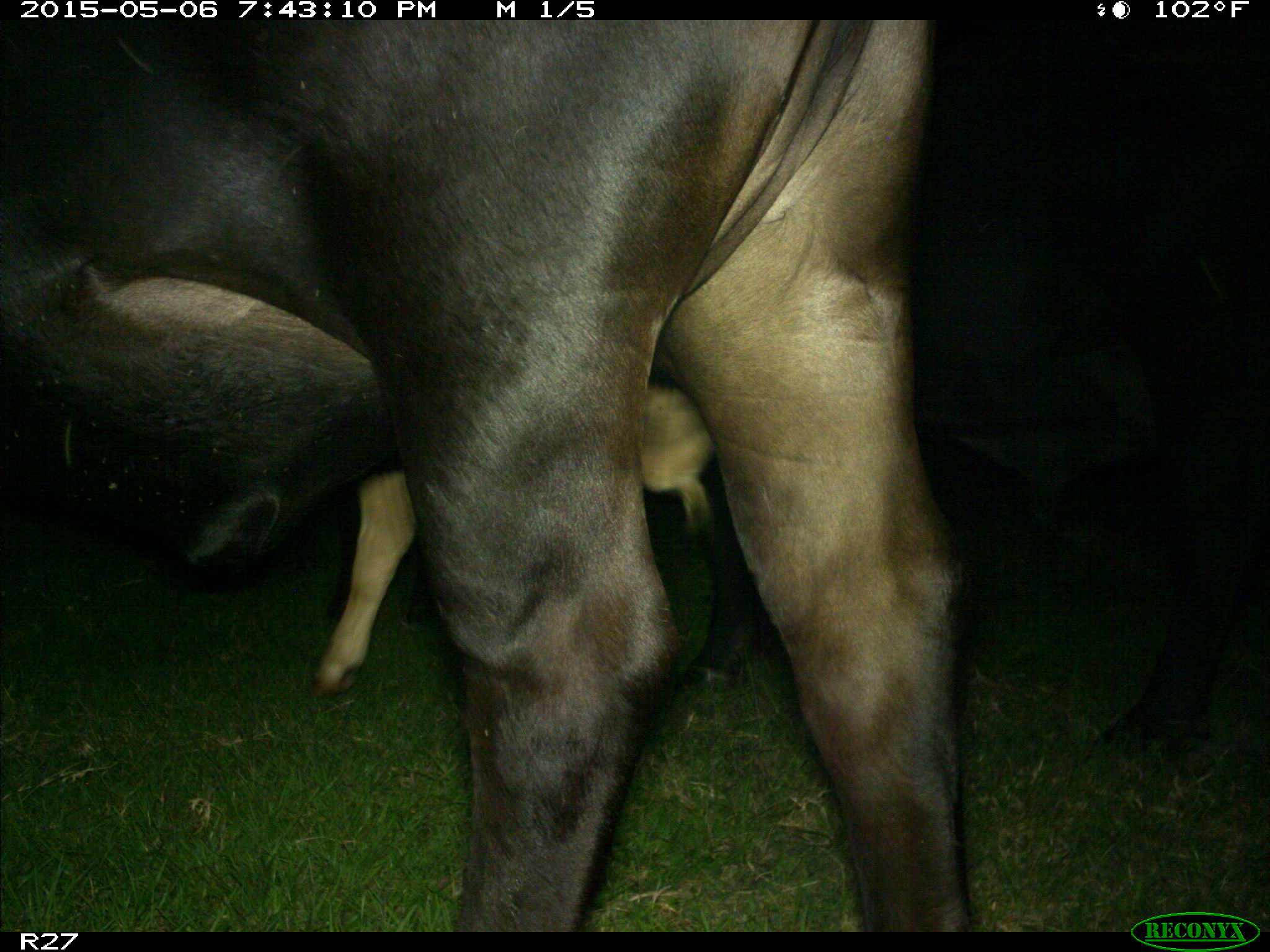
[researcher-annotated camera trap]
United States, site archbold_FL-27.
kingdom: Animalia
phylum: Chordata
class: Mammalia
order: Artiodactyla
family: Bovidae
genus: Bos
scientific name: Bos taurus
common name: domestic cow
Bos taurus (domestic cow).